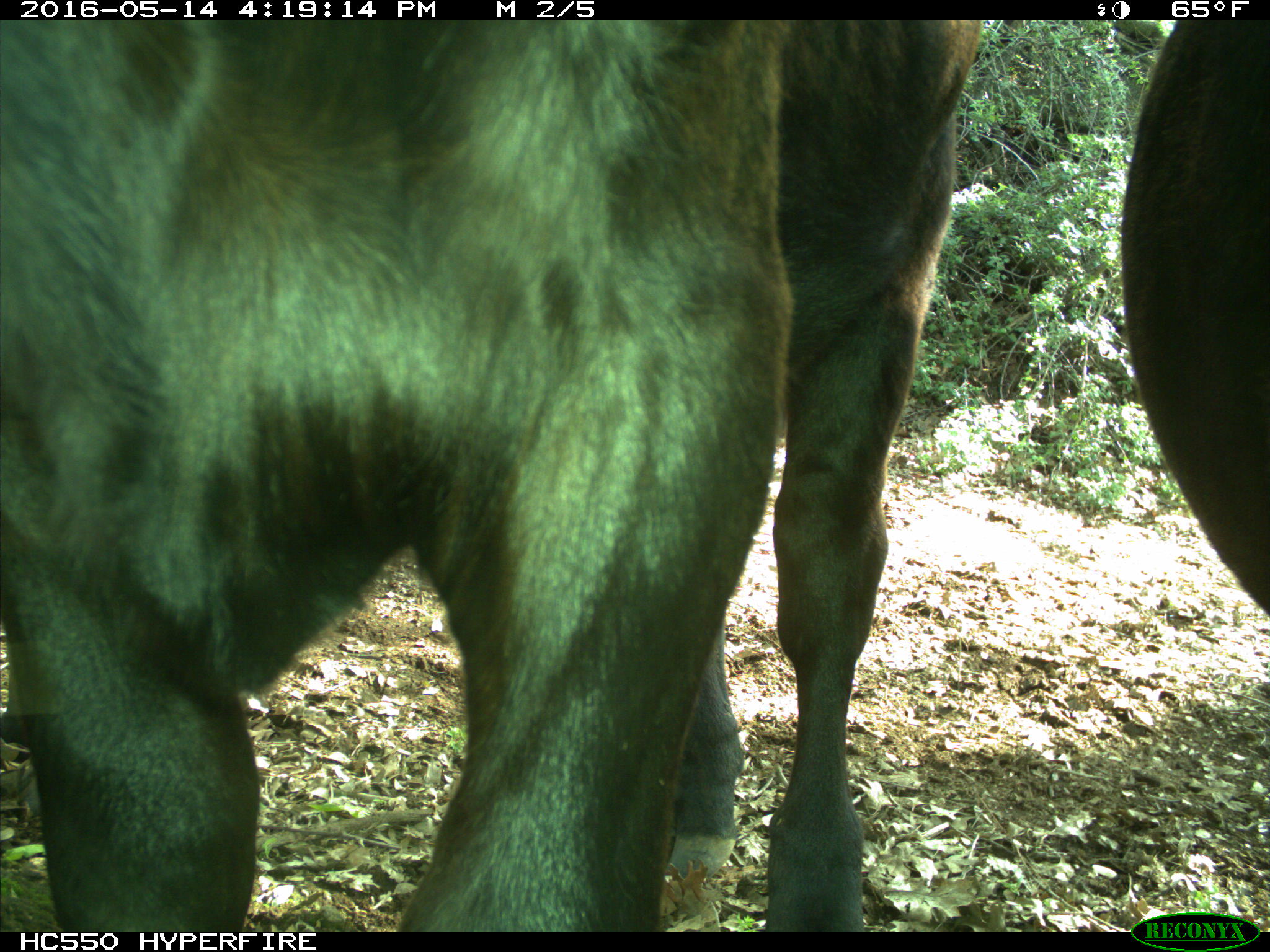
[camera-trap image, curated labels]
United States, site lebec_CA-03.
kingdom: Animalia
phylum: Chordata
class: Mammalia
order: Artiodactyla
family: Bovidae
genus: Bos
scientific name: Bos taurus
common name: domestic cow